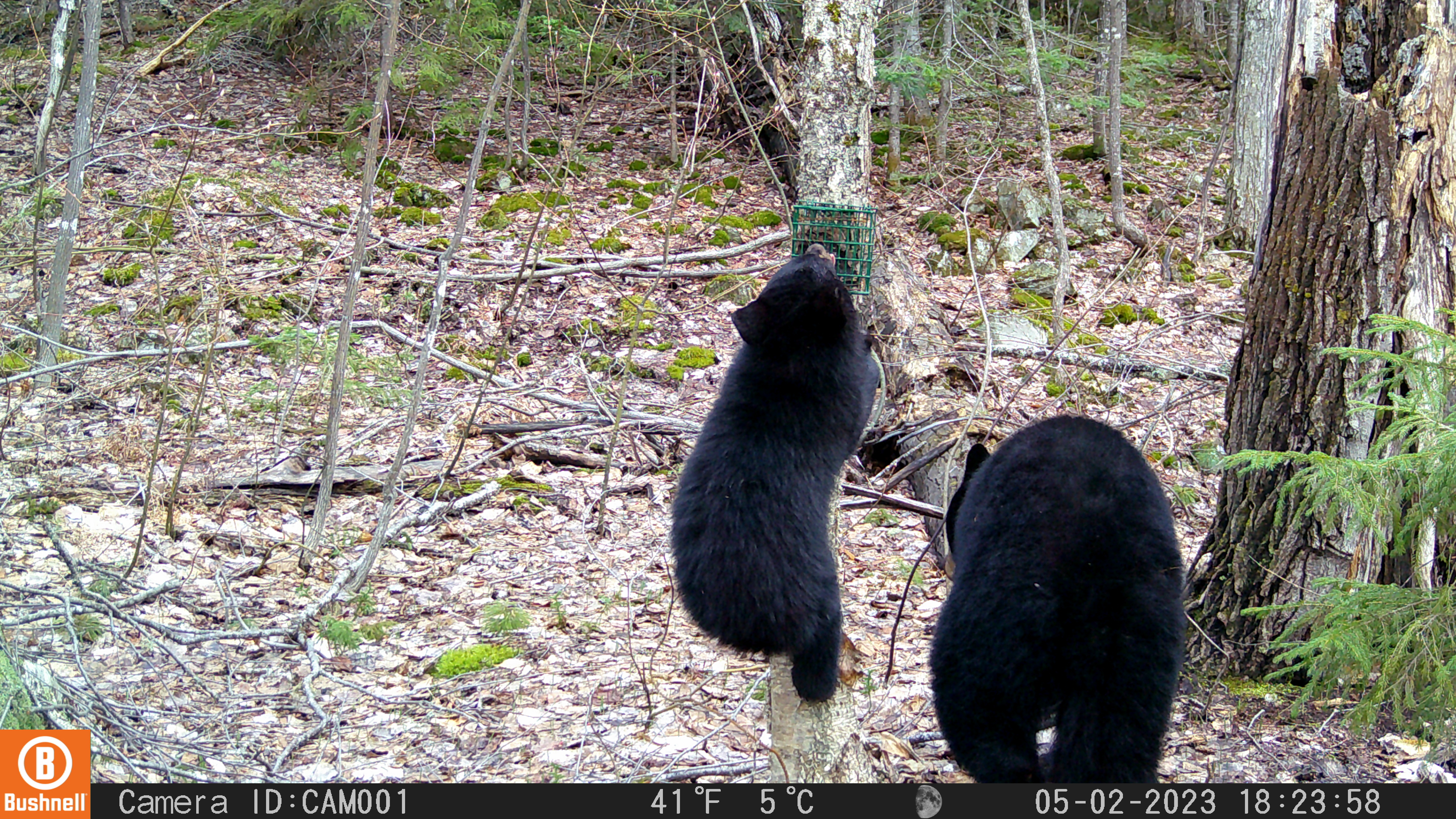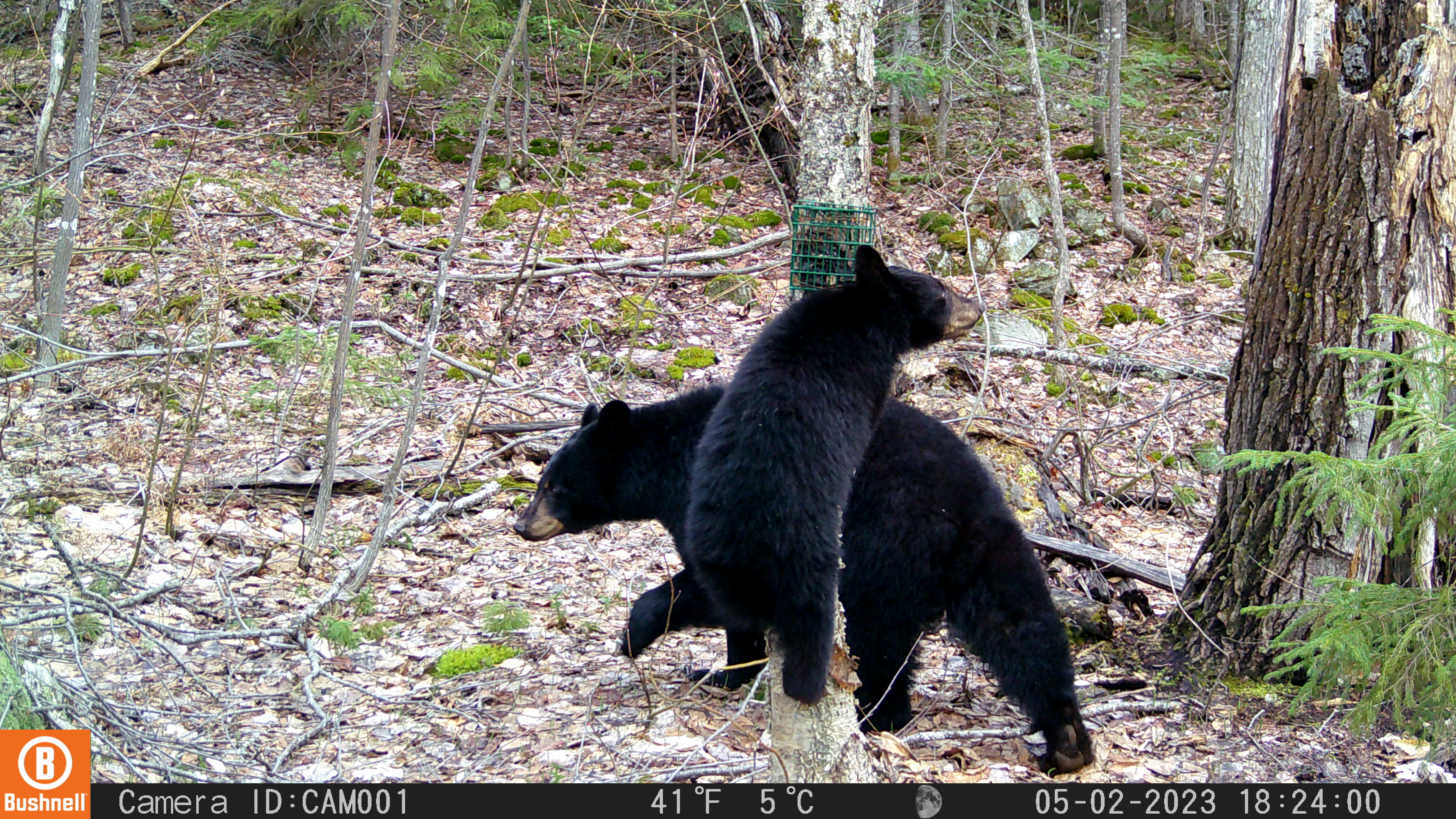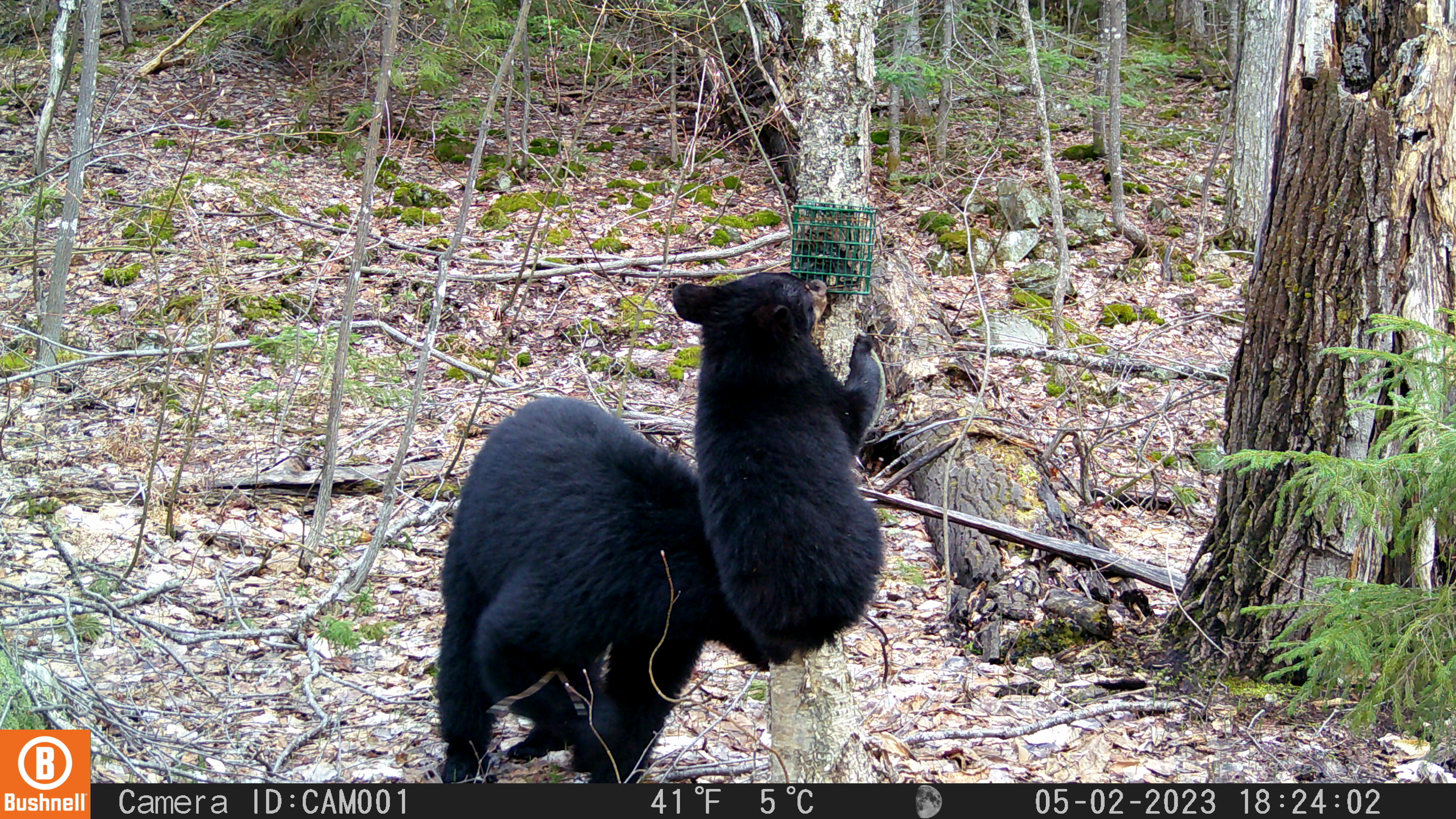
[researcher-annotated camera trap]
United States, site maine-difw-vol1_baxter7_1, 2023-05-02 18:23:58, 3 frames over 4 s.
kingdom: Animalia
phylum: Chordata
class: Mammalia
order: Carnivora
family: Ursidae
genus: Ursus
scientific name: Ursus americanus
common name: black bear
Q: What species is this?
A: Black bear (Ursus americanus).